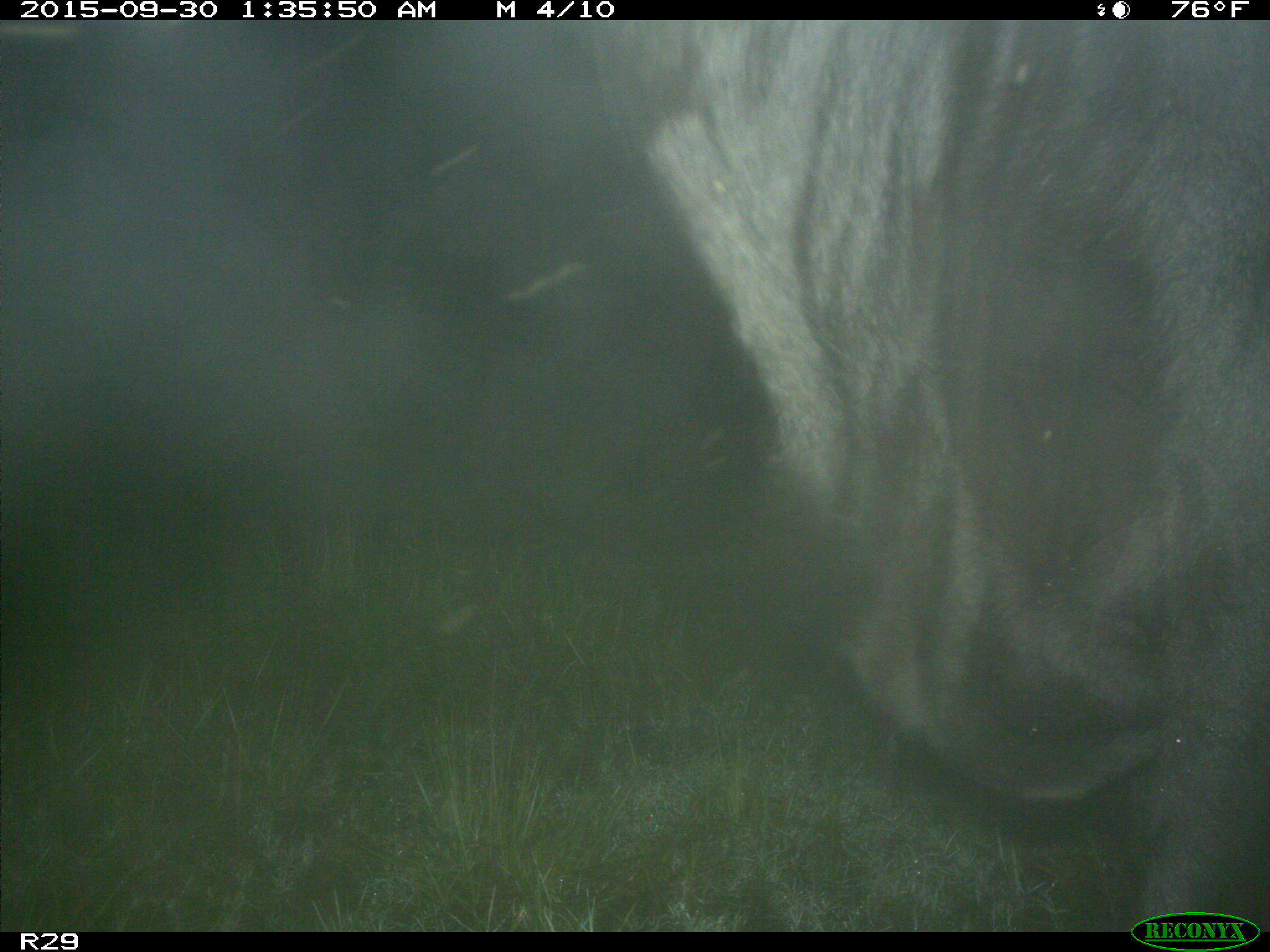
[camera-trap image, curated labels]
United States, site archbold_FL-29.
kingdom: Animalia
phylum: Chordata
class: Mammalia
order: Artiodactyla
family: Bovidae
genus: Bos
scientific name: Bos taurus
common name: domestic cow